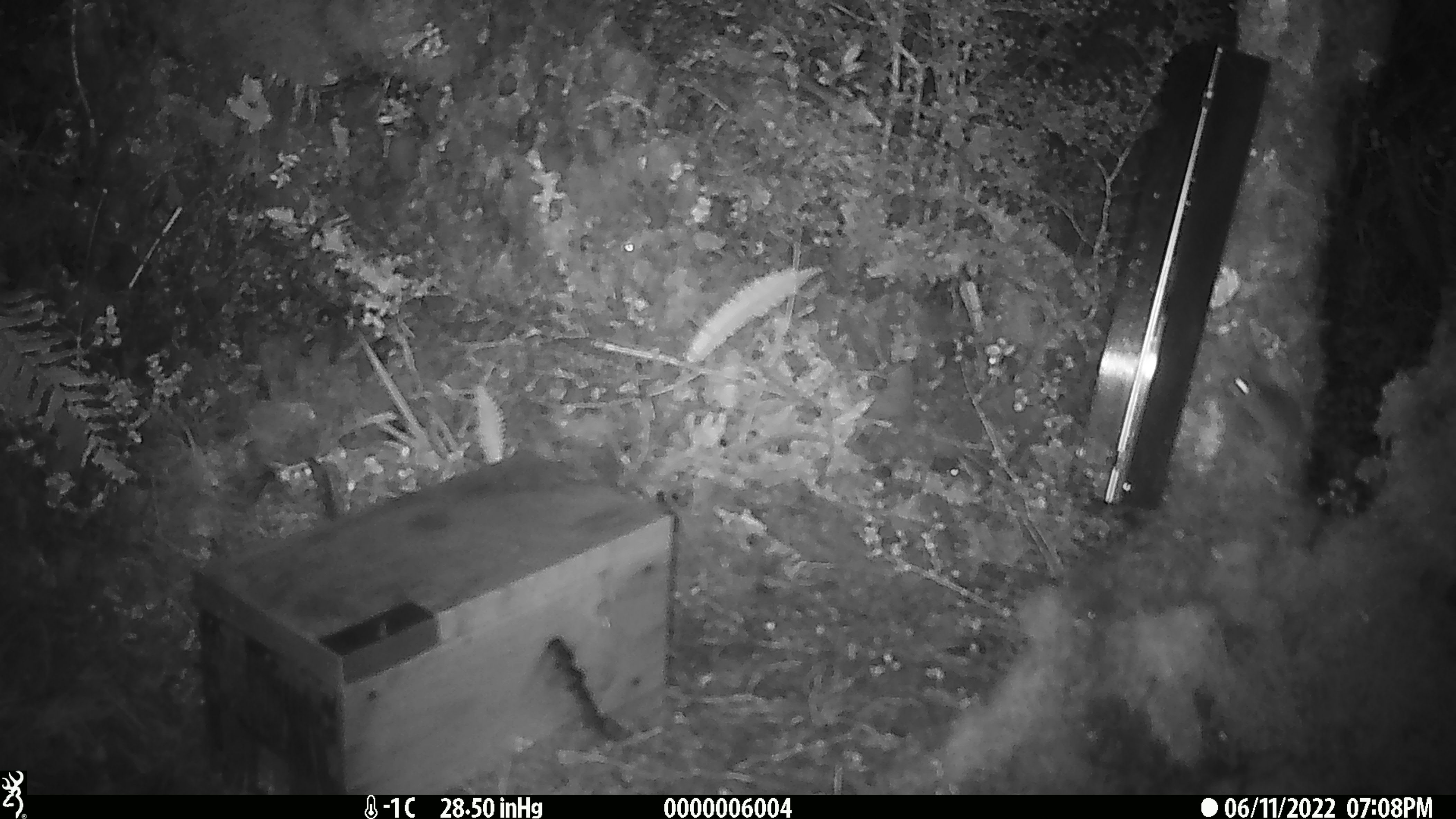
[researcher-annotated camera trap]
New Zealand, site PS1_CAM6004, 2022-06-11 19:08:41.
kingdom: Animalia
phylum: Chordata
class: Mammalia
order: Rodentia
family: Muridae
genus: Mus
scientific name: Mus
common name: mouse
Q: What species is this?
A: Mouse (Mus).